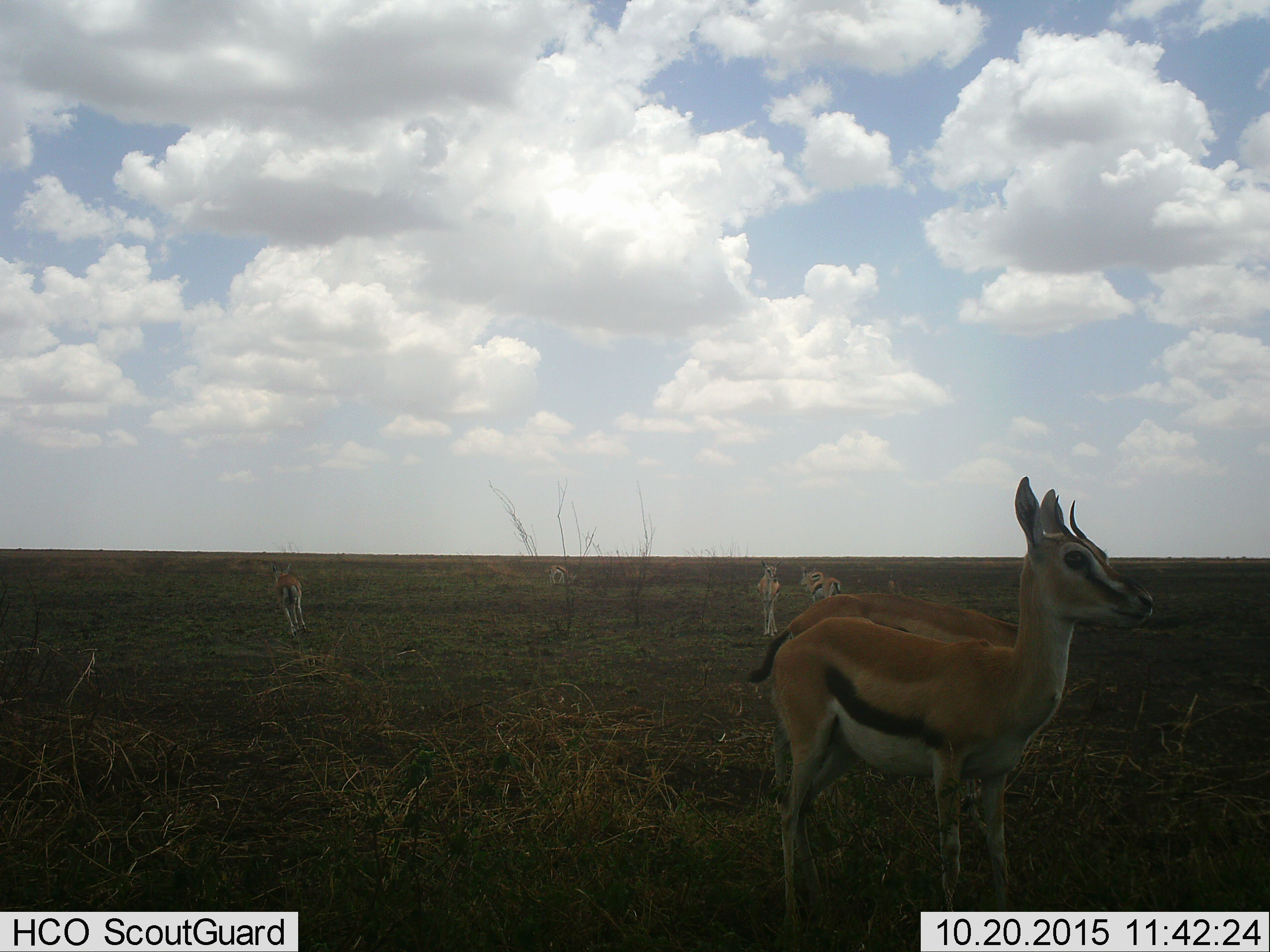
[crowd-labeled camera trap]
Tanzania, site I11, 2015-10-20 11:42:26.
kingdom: Animalia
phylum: Chordata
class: Mammalia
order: Artiodactyla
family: Bovidae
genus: Eudorcas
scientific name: Eudorcas thomsonii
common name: thomson's gazelle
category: gazellethomsons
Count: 7.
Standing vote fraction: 89%.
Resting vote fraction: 0%.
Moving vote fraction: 56%.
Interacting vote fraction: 0%.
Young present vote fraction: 0%.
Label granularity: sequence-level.